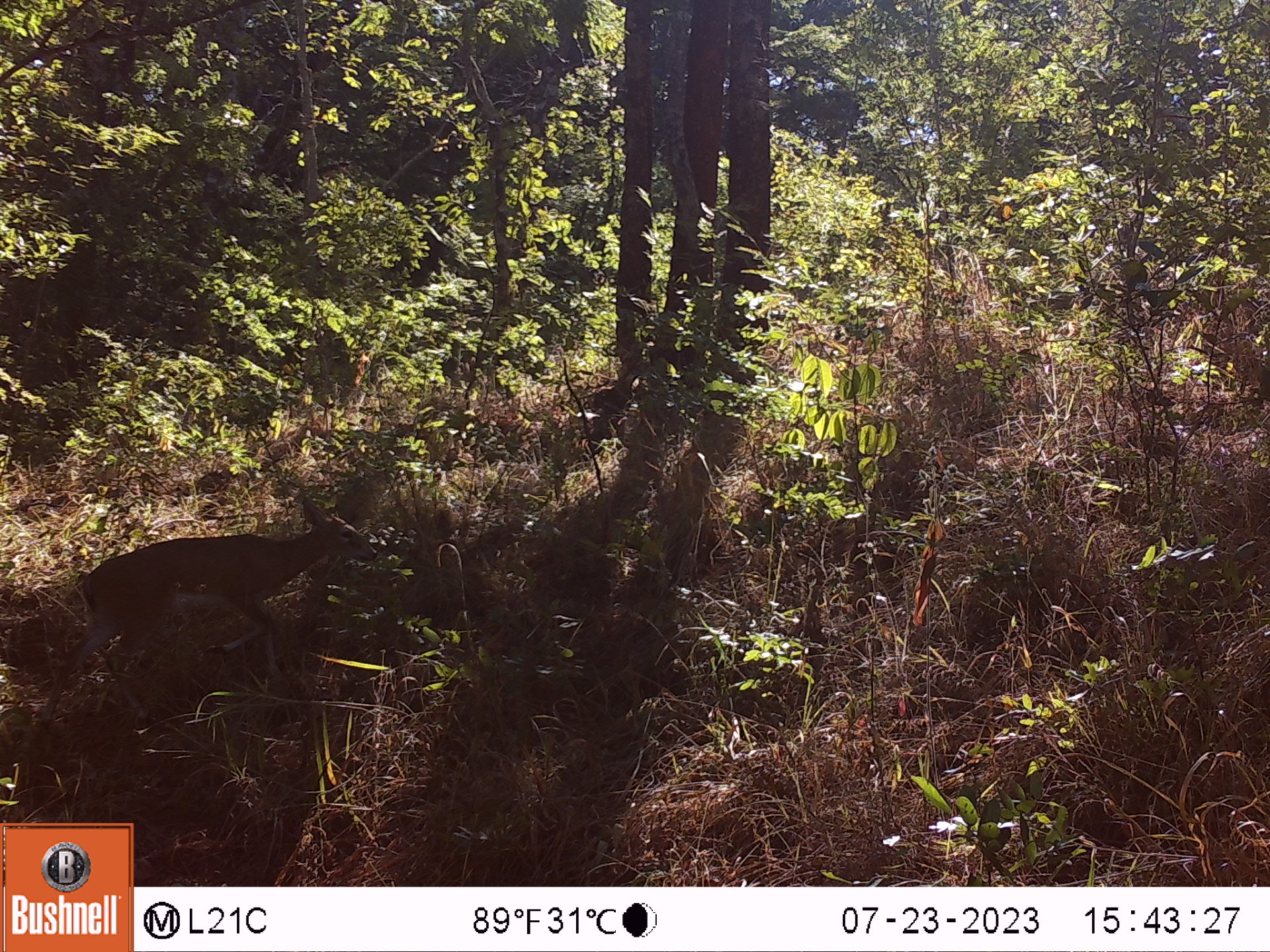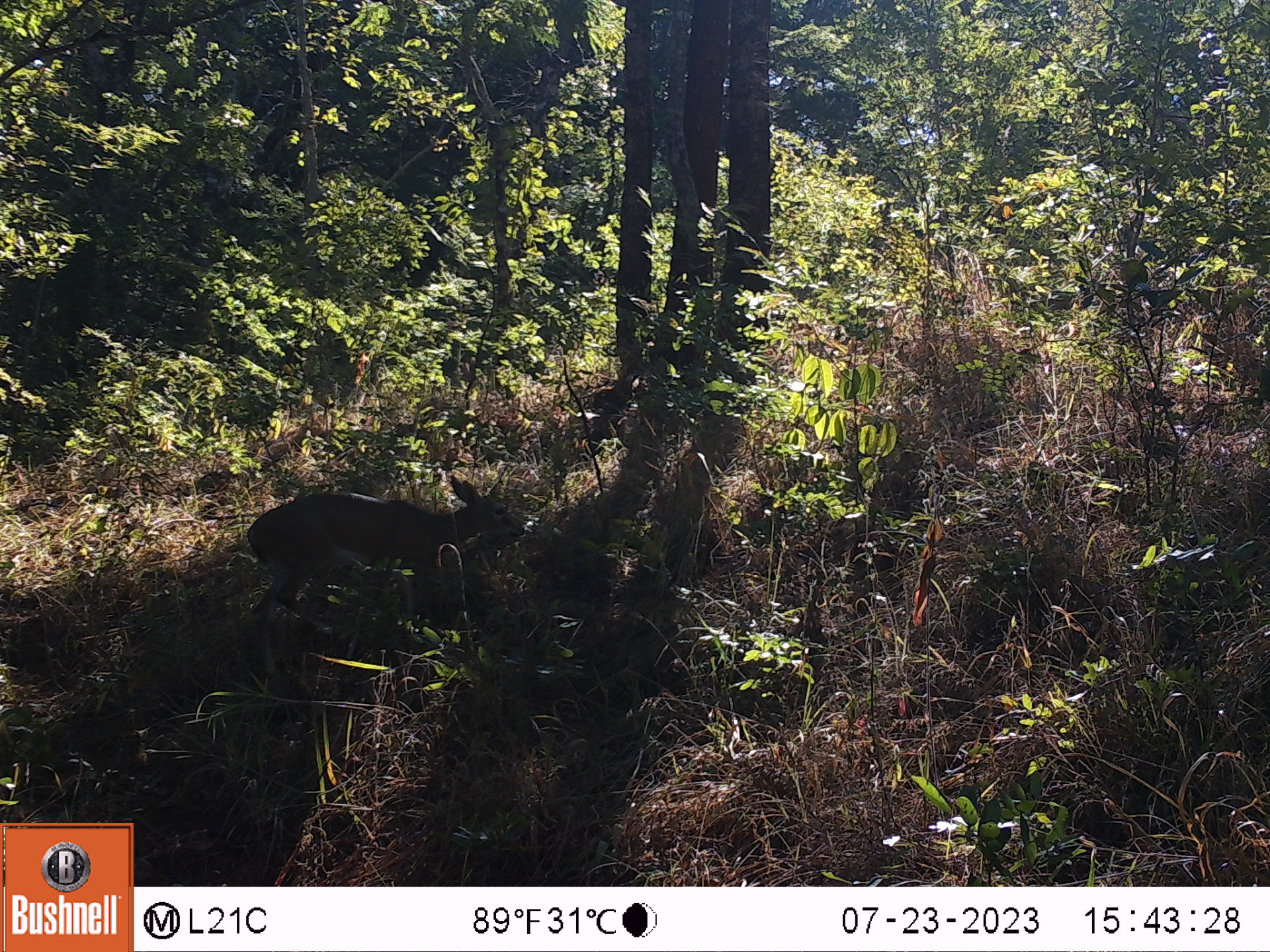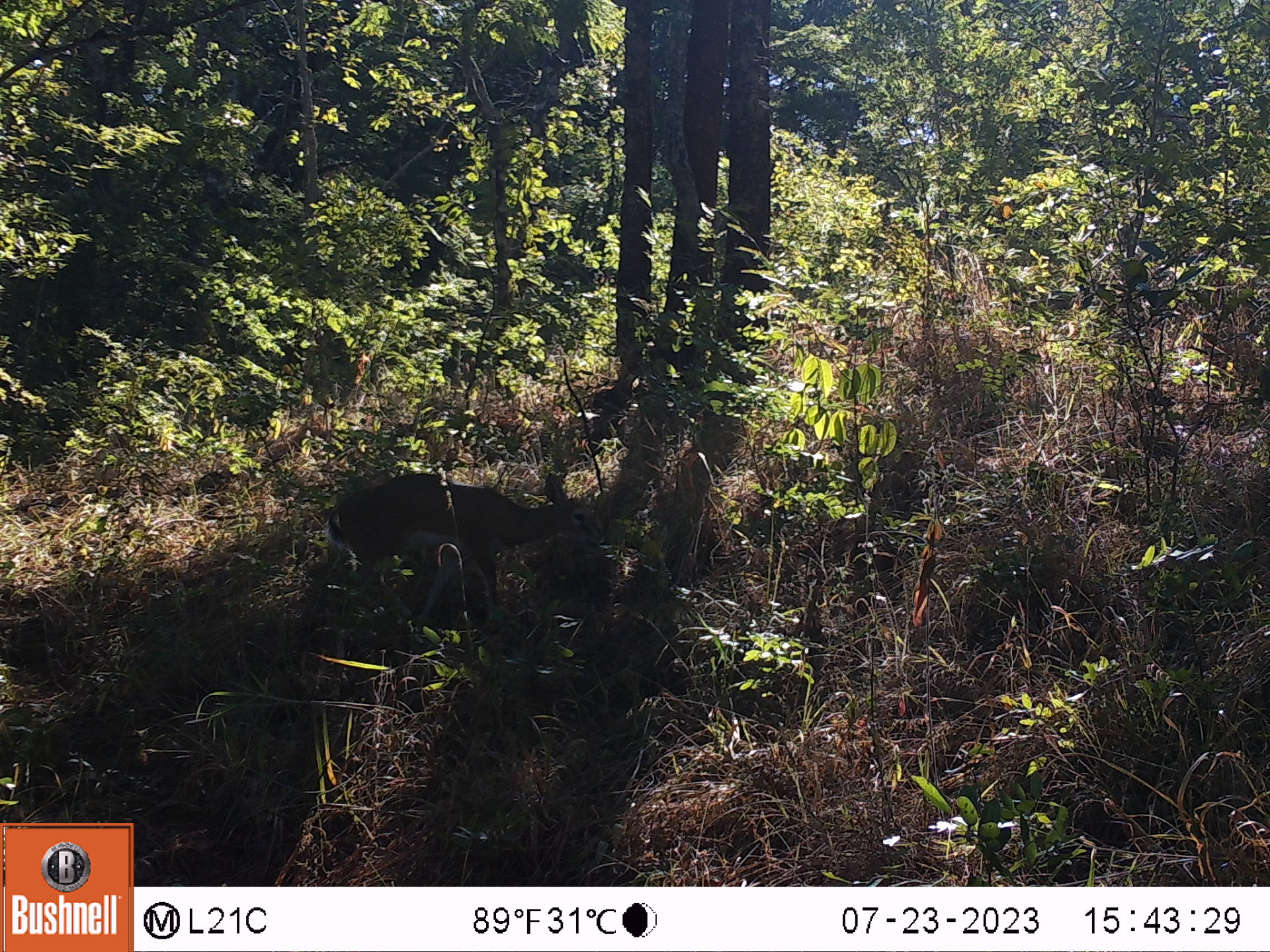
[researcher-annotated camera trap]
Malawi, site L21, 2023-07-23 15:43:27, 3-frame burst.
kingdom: Animalia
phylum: Chordata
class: Mammalia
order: Artiodactyla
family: Bovidae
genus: Sylvicapra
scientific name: Sylvicapra grimmia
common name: common duiker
Common duiker (Sylvicapra grimmia), count 1.